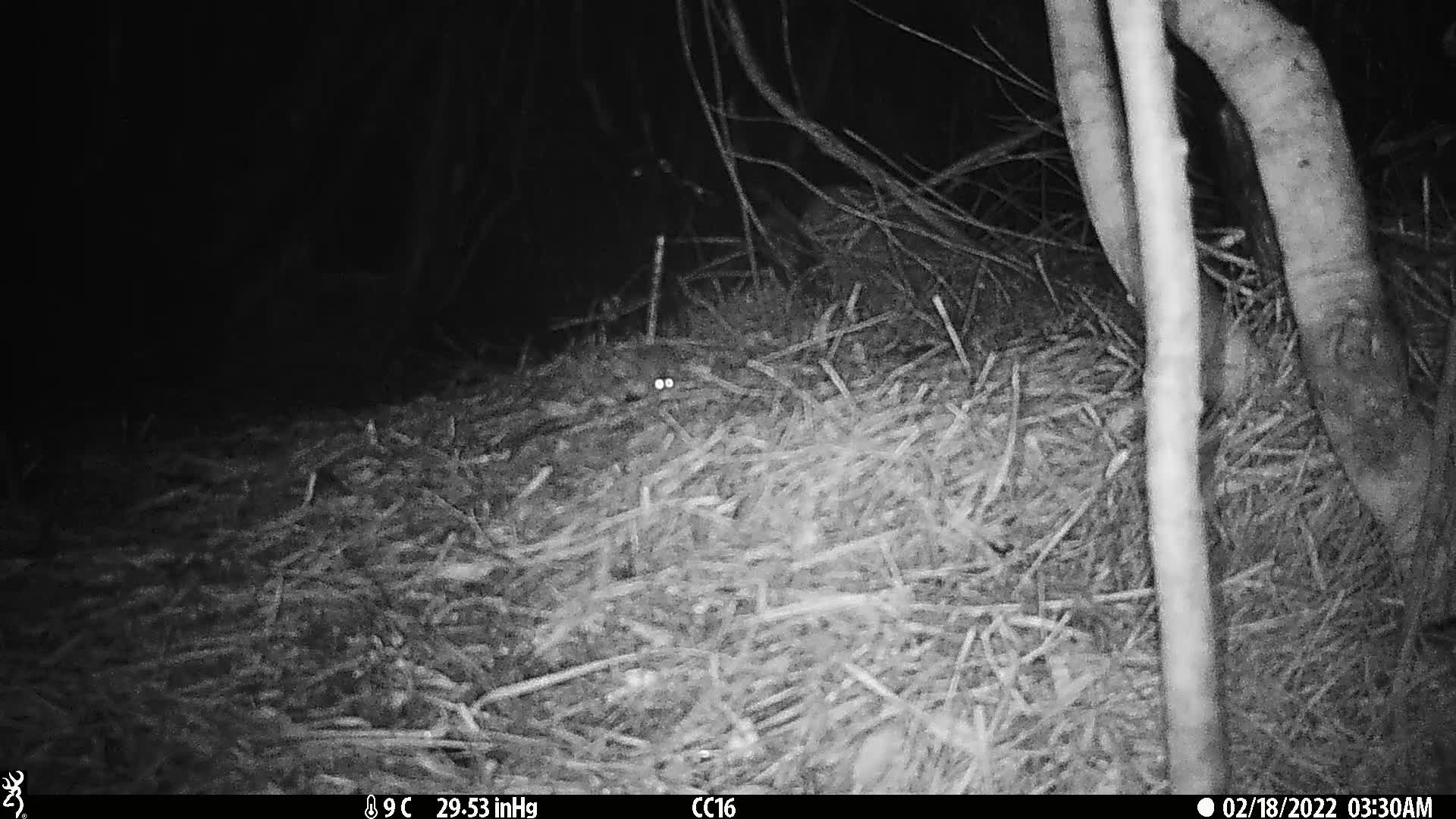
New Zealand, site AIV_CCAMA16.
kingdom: Animalia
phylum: Chordata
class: Mammalia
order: Rodentia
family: Muridae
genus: Mus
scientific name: Mus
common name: mouse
Mouse (Mus).